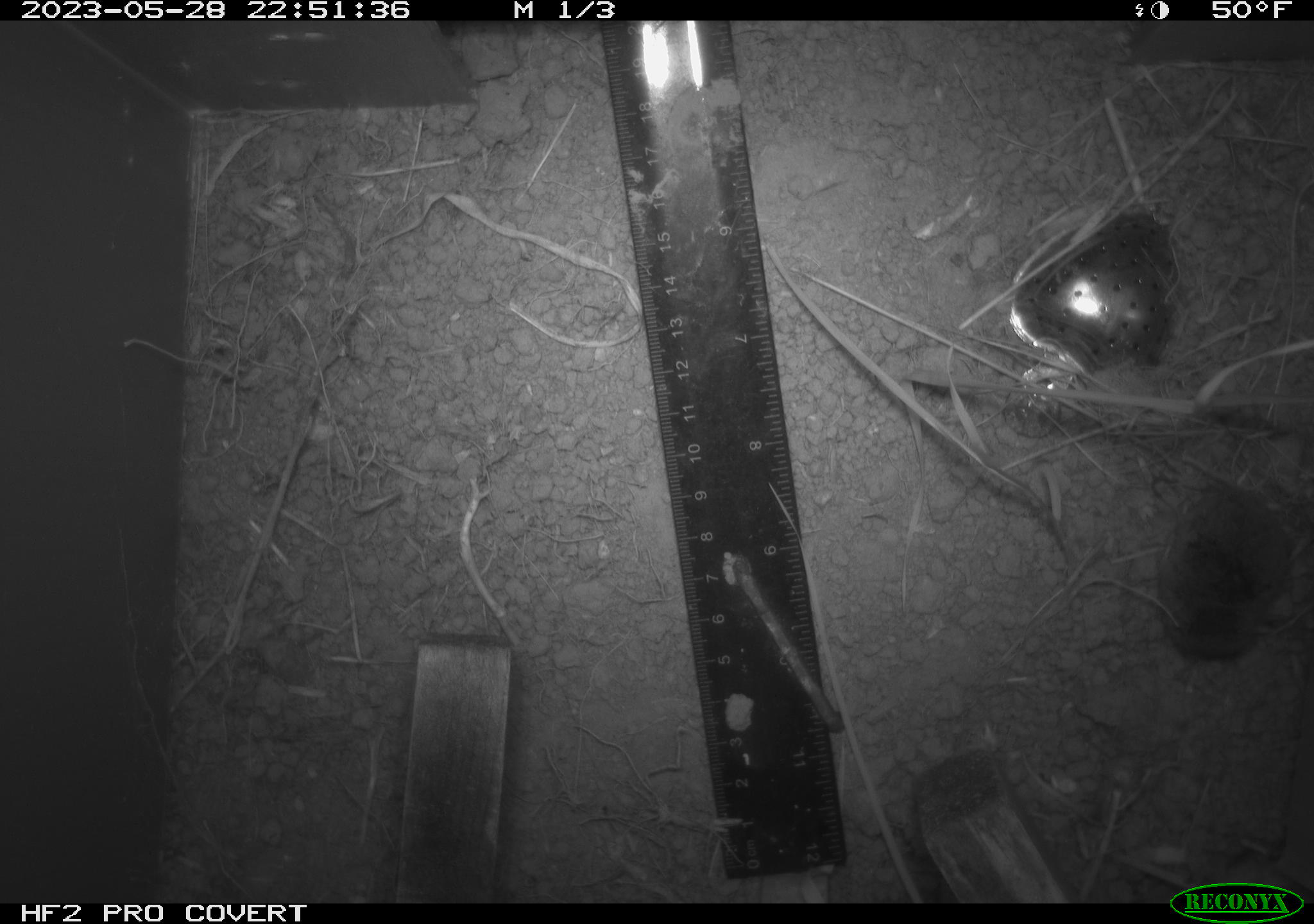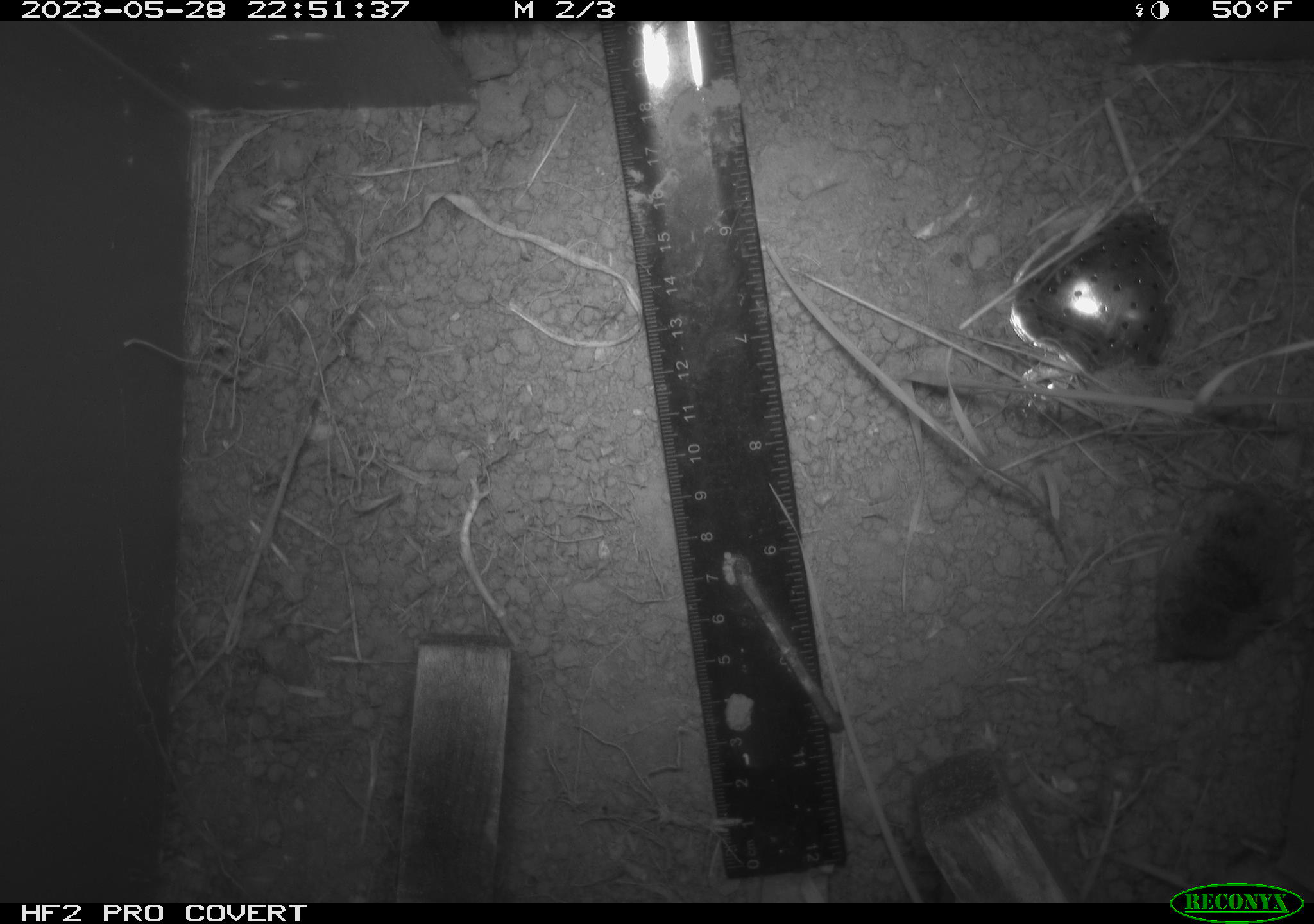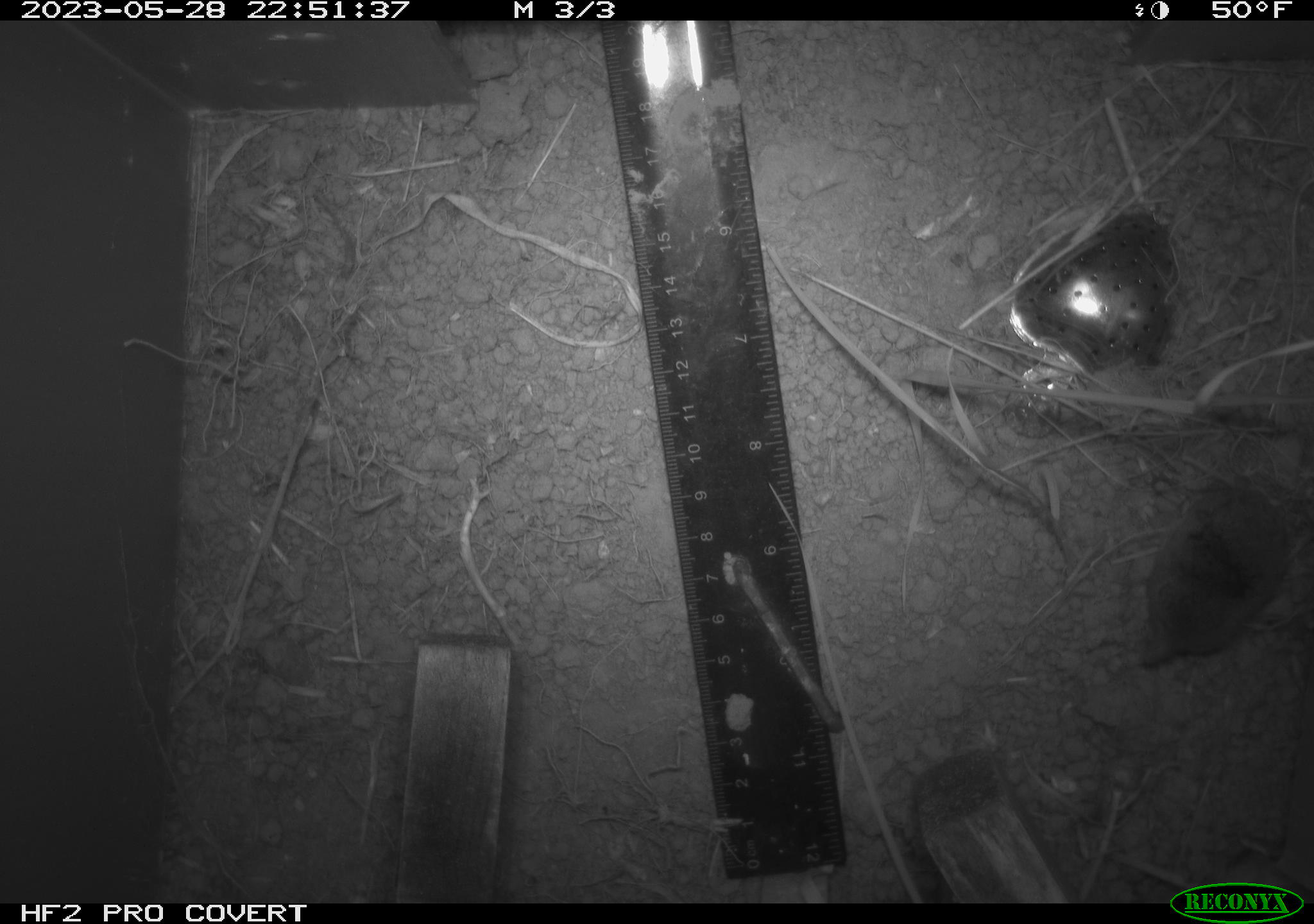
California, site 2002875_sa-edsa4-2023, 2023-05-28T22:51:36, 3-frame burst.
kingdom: Animalia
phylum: Chordata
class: Mammalia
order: Eulipotyphla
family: Soricidae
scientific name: Soricidae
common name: shrews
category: soricidae family